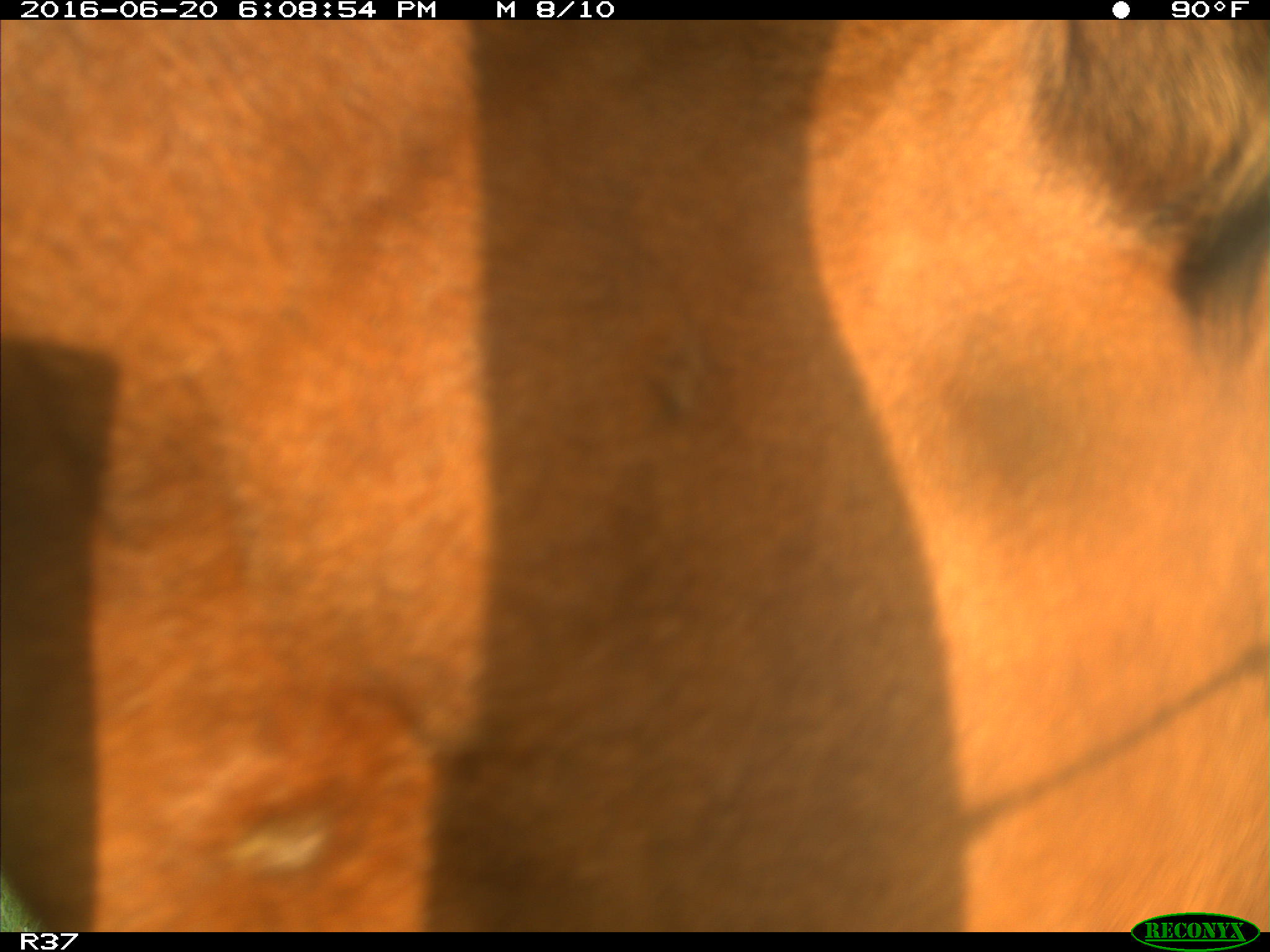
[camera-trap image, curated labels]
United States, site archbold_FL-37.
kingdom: Animalia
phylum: Chordata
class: Mammalia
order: Artiodactyla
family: Bovidae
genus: Bos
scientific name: Bos taurus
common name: domestic cow